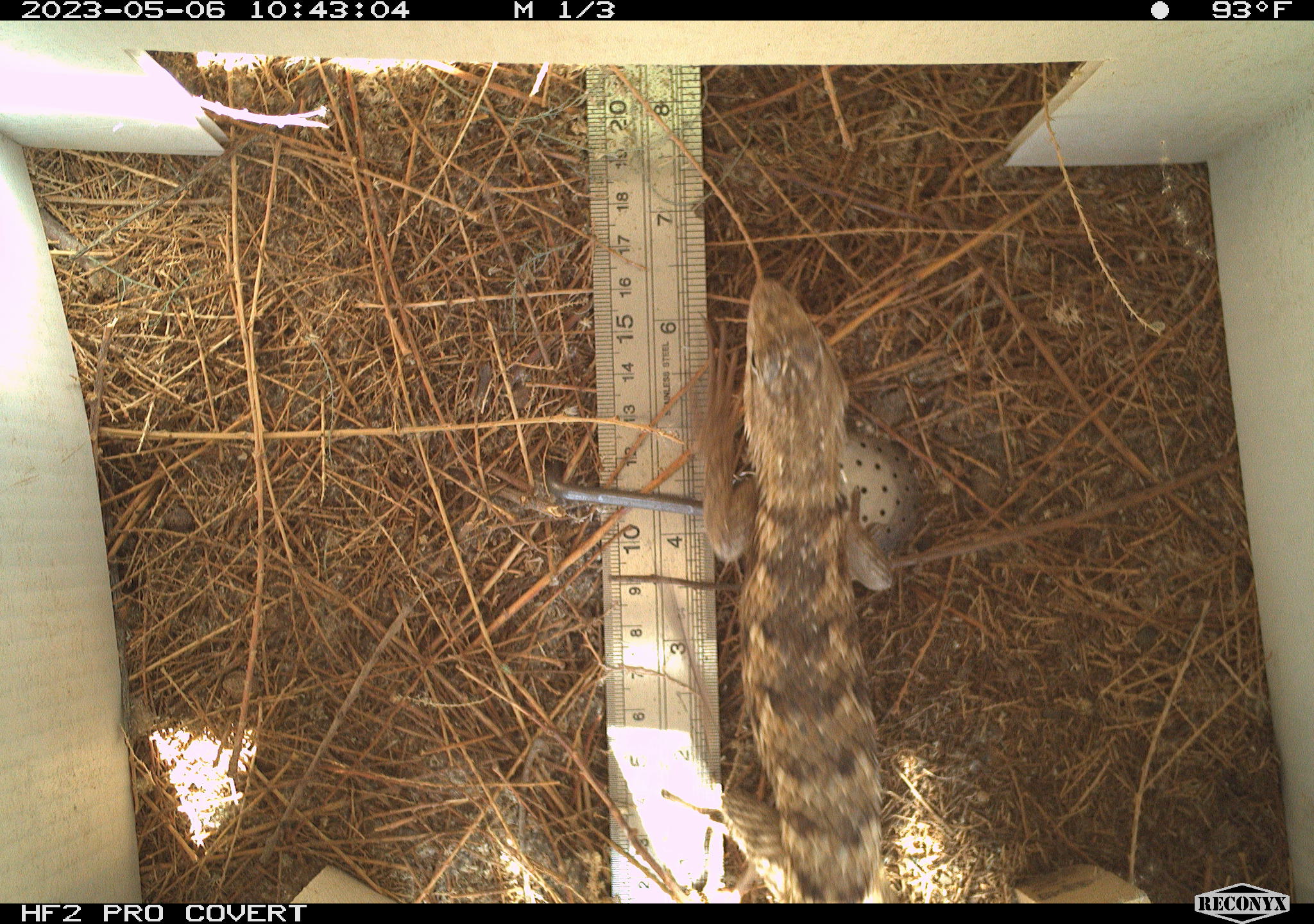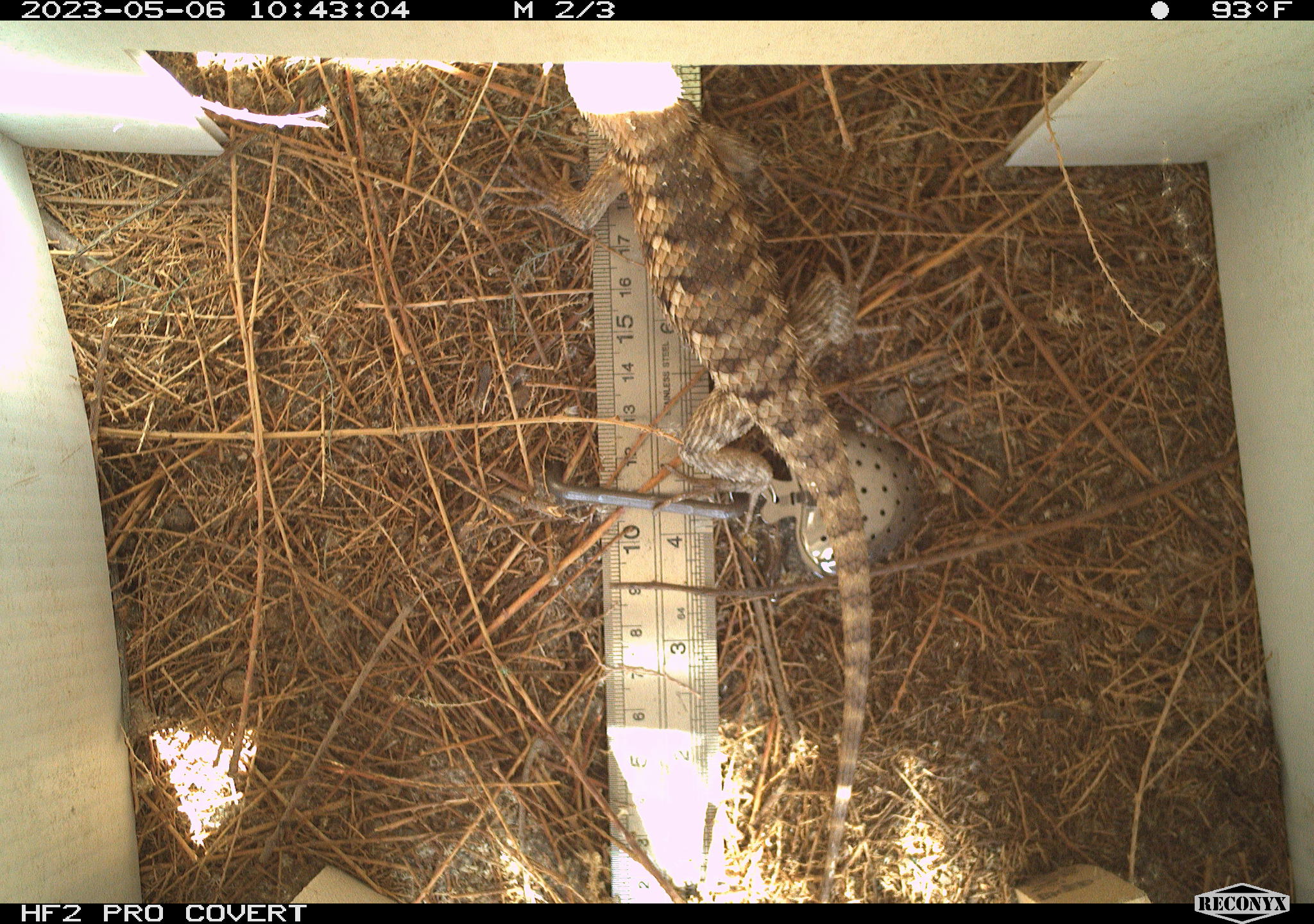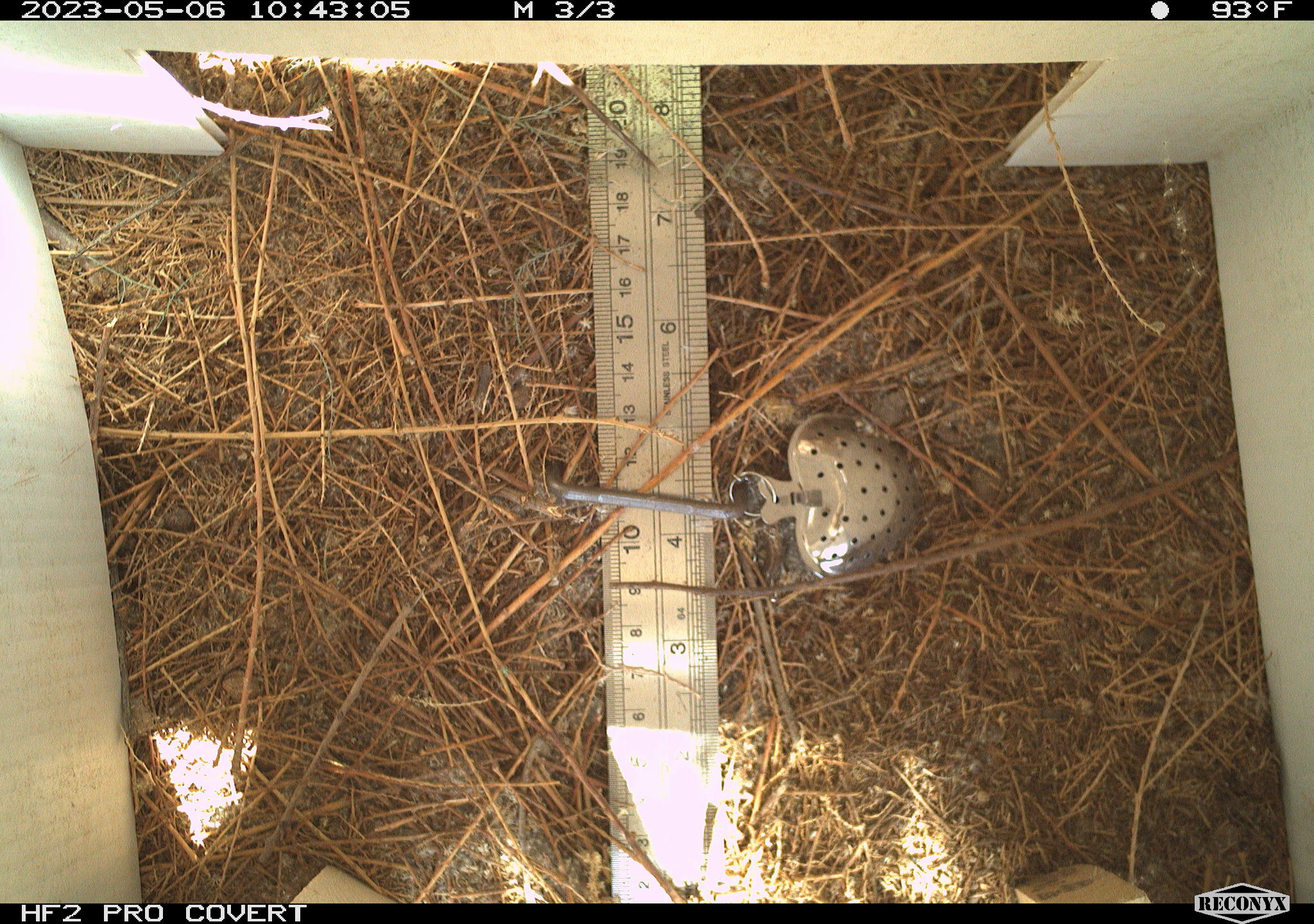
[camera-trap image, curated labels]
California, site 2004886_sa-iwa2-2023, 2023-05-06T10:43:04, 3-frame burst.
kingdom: Animalia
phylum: Chordata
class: Reptilia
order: Squamata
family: Phrynosomatidae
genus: Sceloporus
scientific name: Sceloporus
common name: spiny lizards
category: sceloporus species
Sceloporus species (spiny lizards) (Sceloporus).